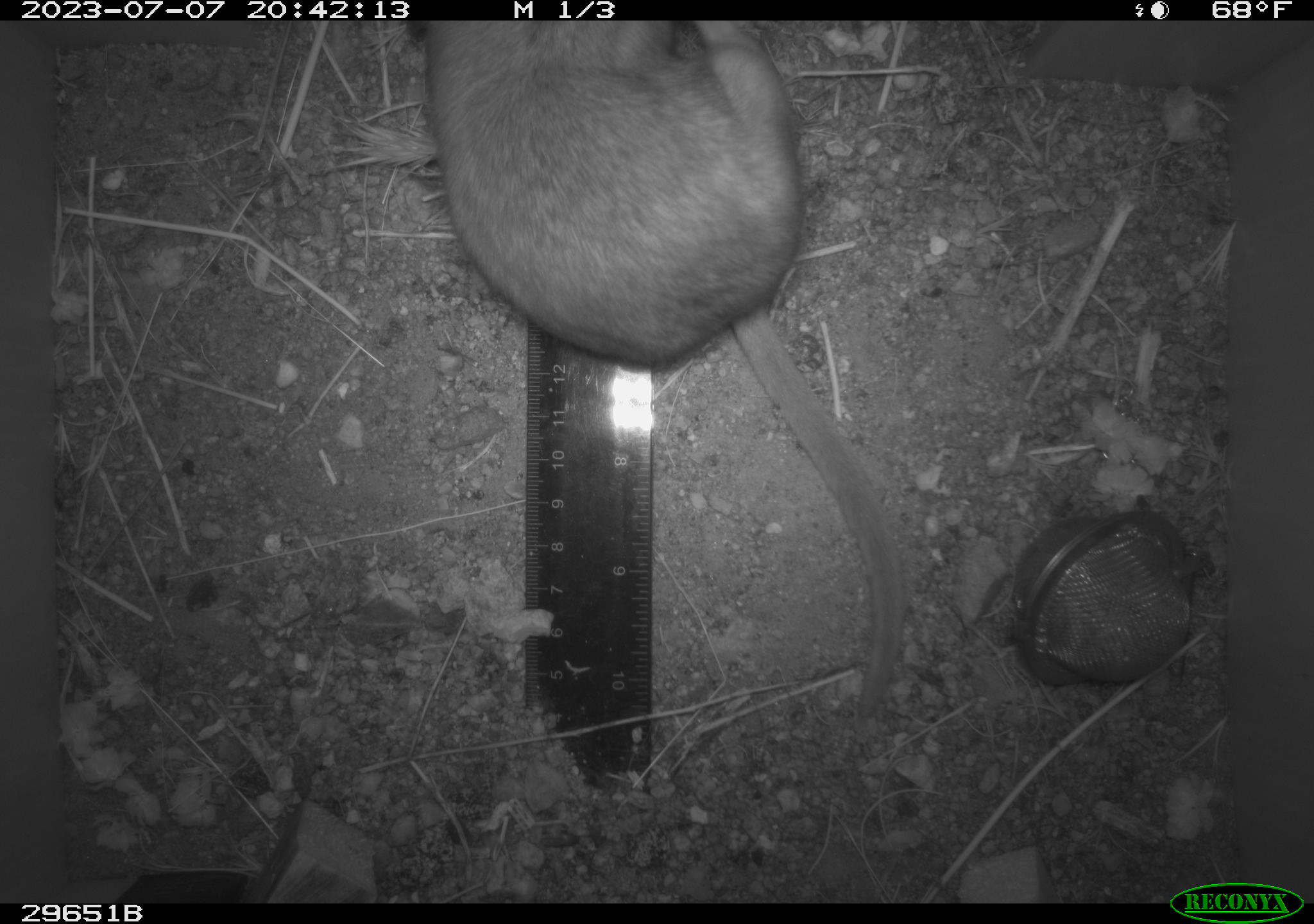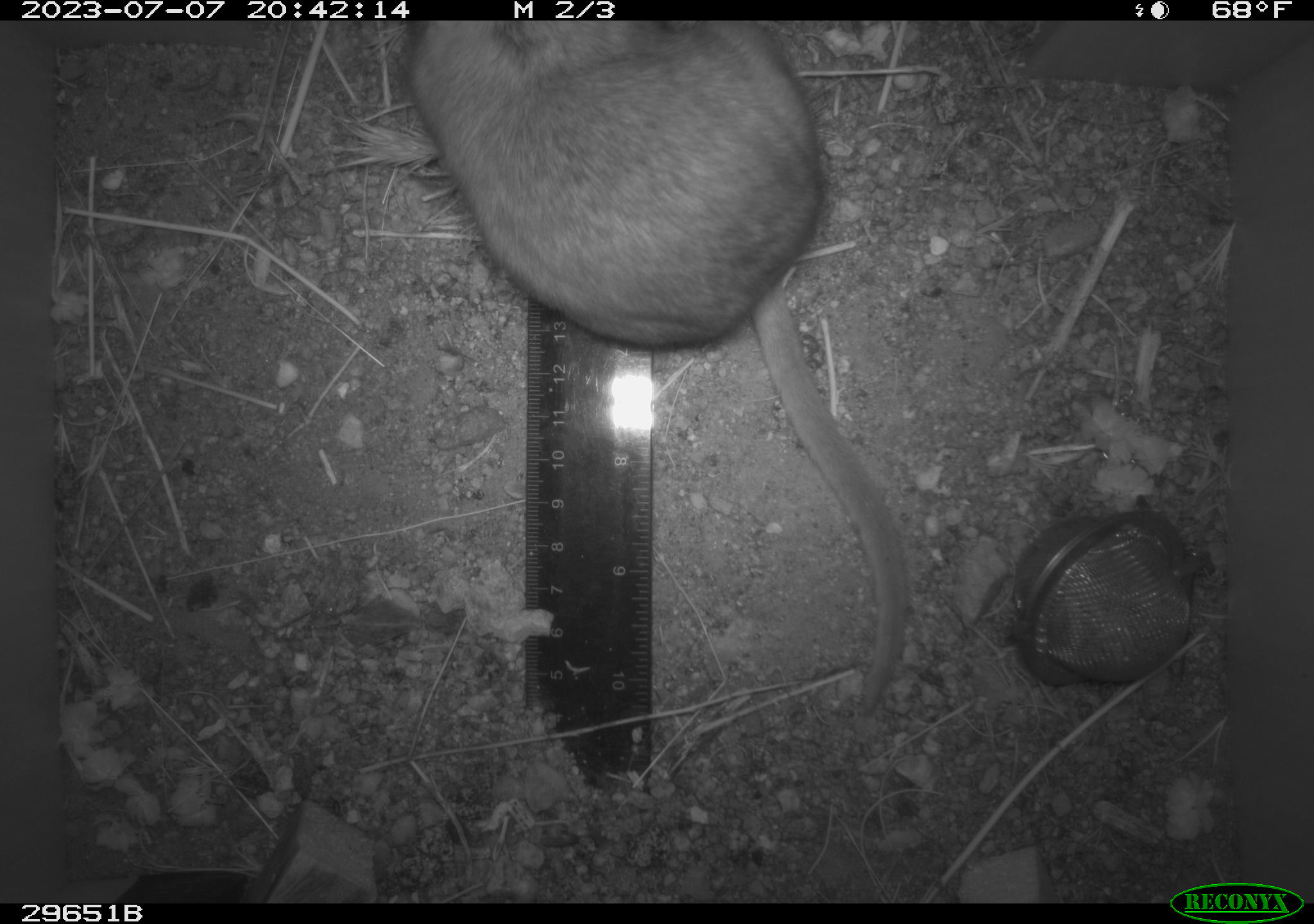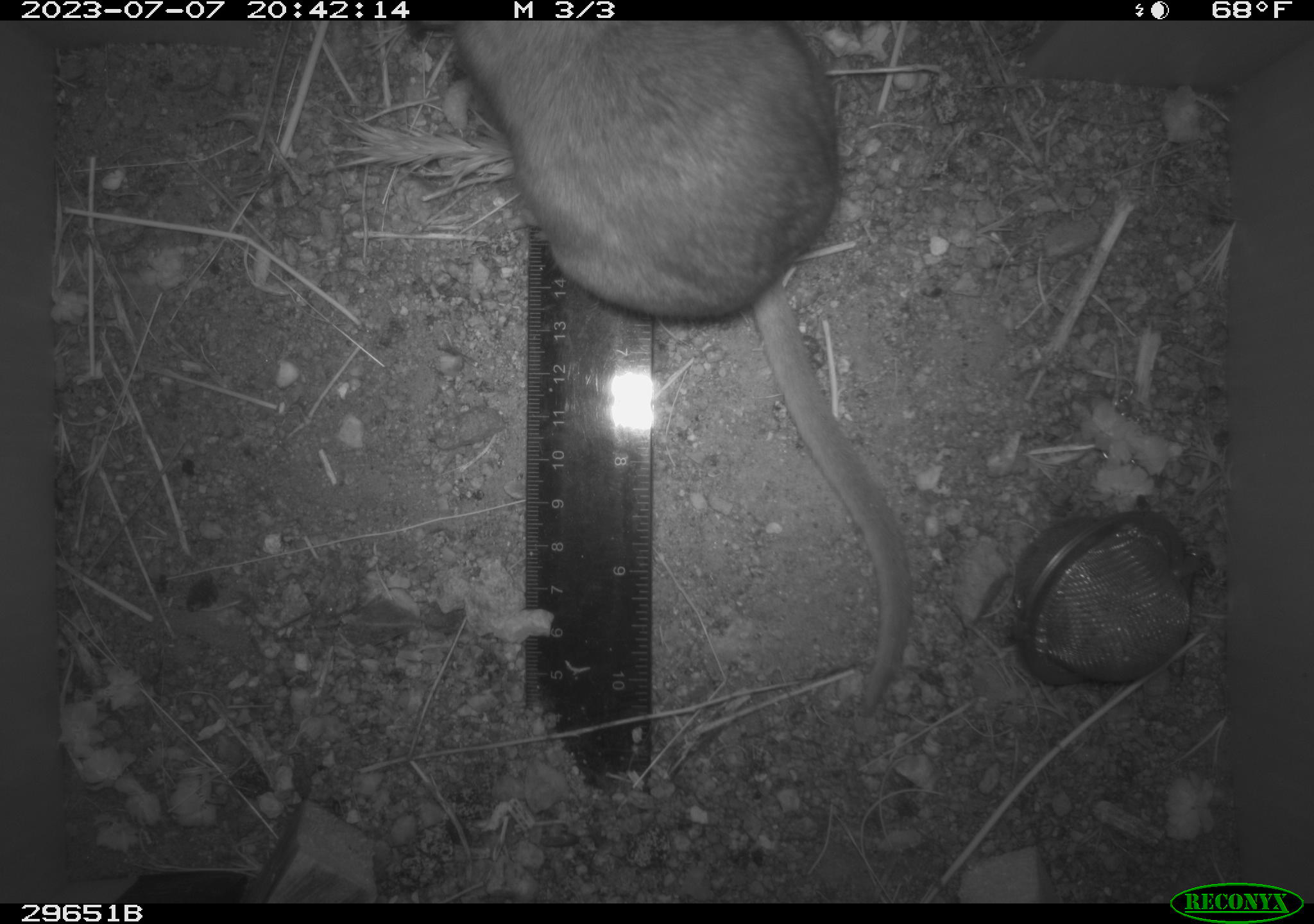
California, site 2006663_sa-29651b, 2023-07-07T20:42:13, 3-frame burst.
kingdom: Animalia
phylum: Chordata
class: Mammalia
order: Rodentia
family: Cricetidae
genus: Neotoma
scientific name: Neotoma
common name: pack rat or woodrat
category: neotoma species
Neotoma species (pack rat or woodrat) (Neotoma).